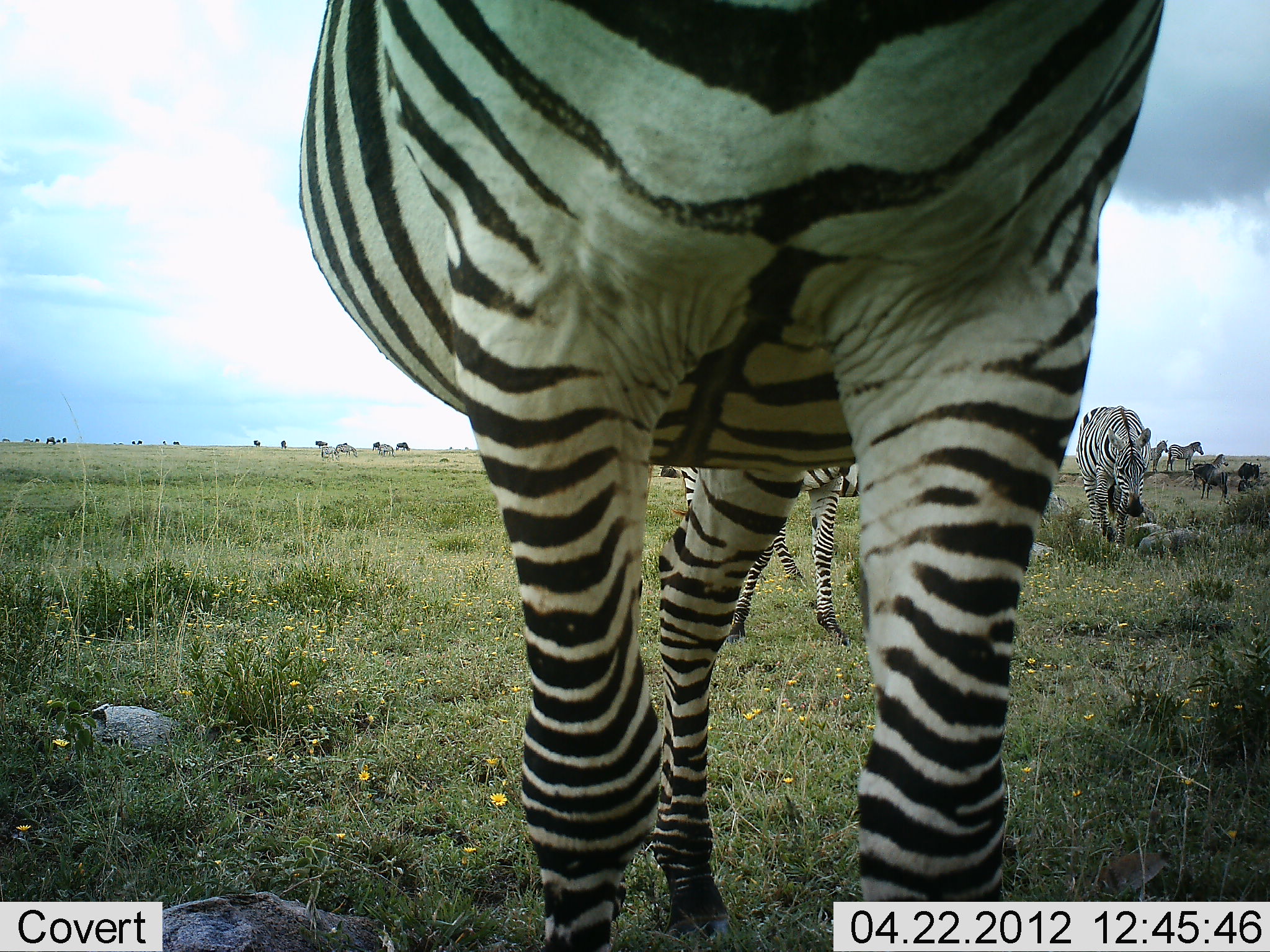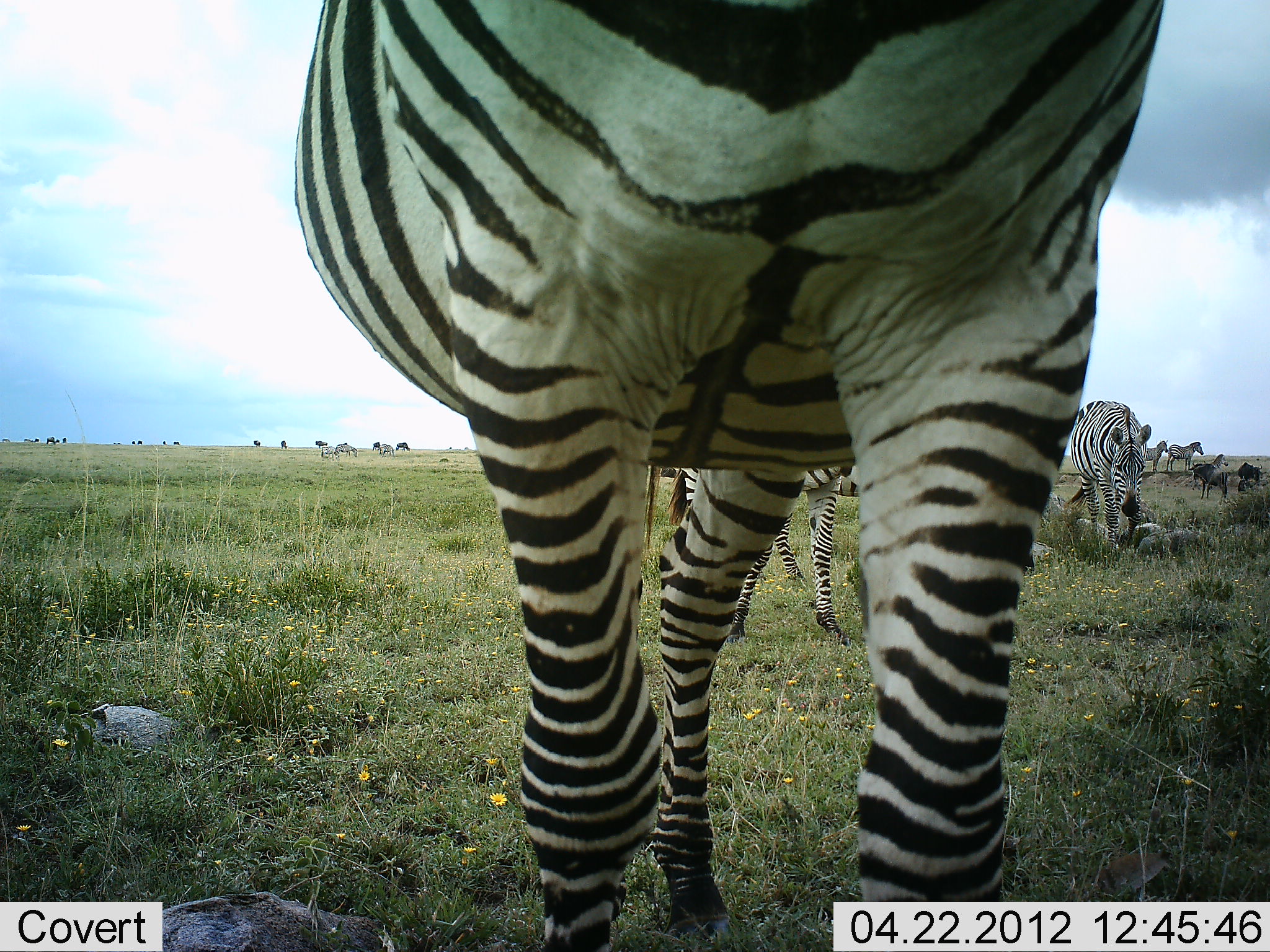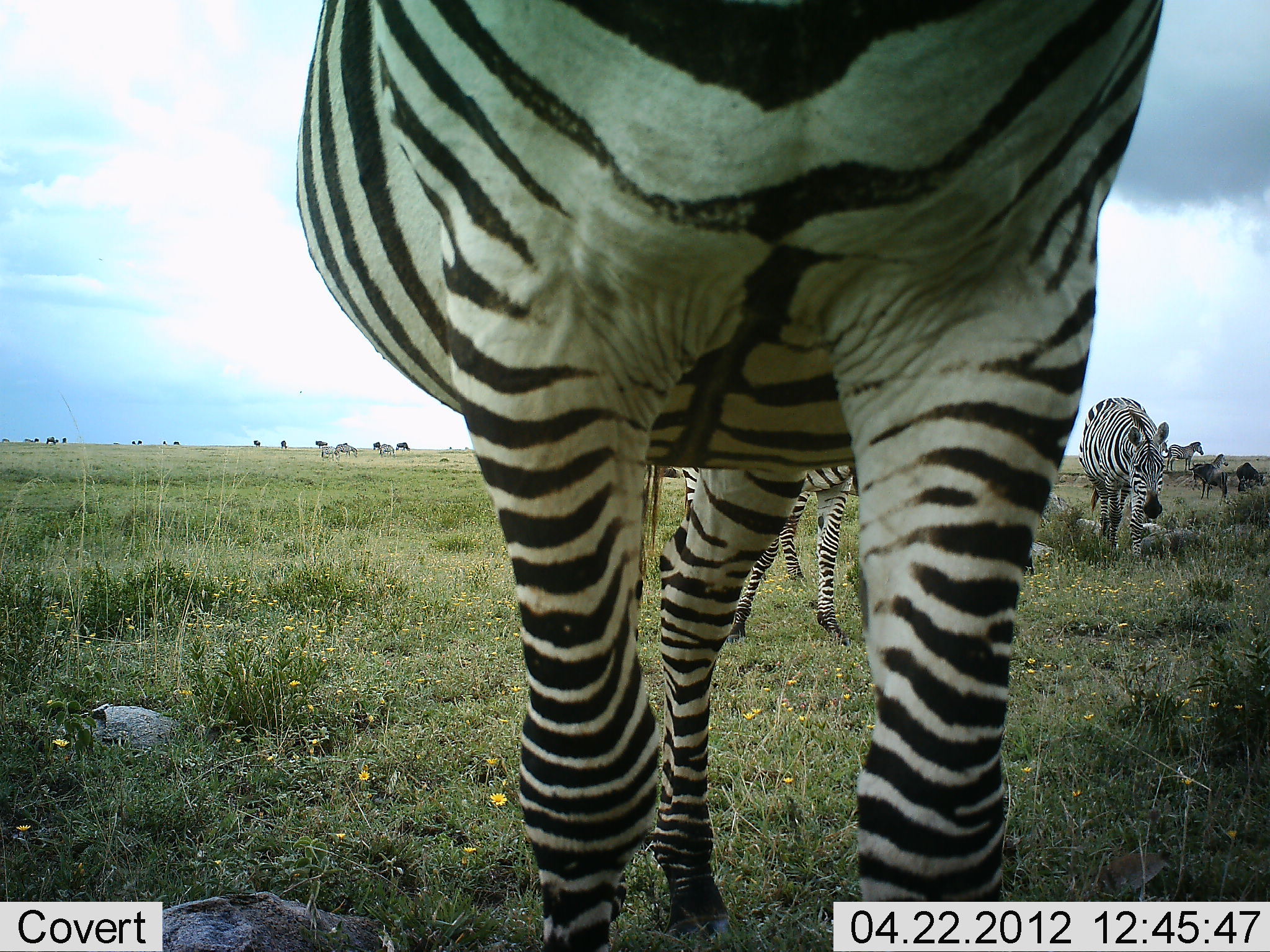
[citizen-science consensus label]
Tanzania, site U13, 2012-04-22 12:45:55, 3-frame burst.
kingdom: Animalia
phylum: Chordata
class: Mammalia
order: Perissodactyla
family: Equidae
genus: Equus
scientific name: Equus quagga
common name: plains zebra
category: zebra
Zebra (plains zebra) (Equus quagga), count 10. Behavior (volunteer vote fractions): standing 75%, resting 25%, moving 25%, interacting 25%. Young present (vote fraction): 25%. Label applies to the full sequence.